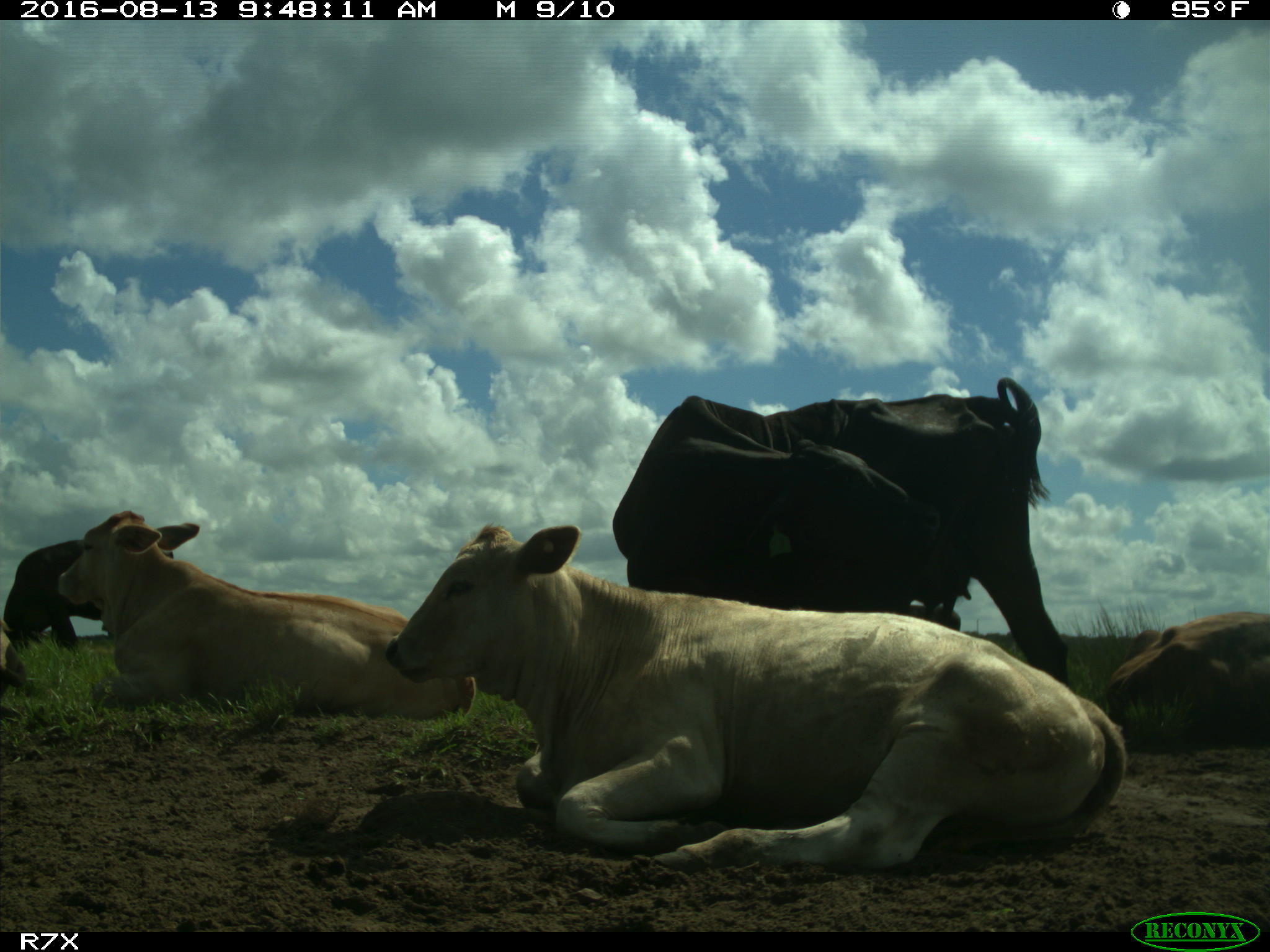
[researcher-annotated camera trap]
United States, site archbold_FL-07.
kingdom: Animalia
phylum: Chordata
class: Mammalia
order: Artiodactyla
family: Bovidae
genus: Bos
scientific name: Bos taurus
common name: domestic cow